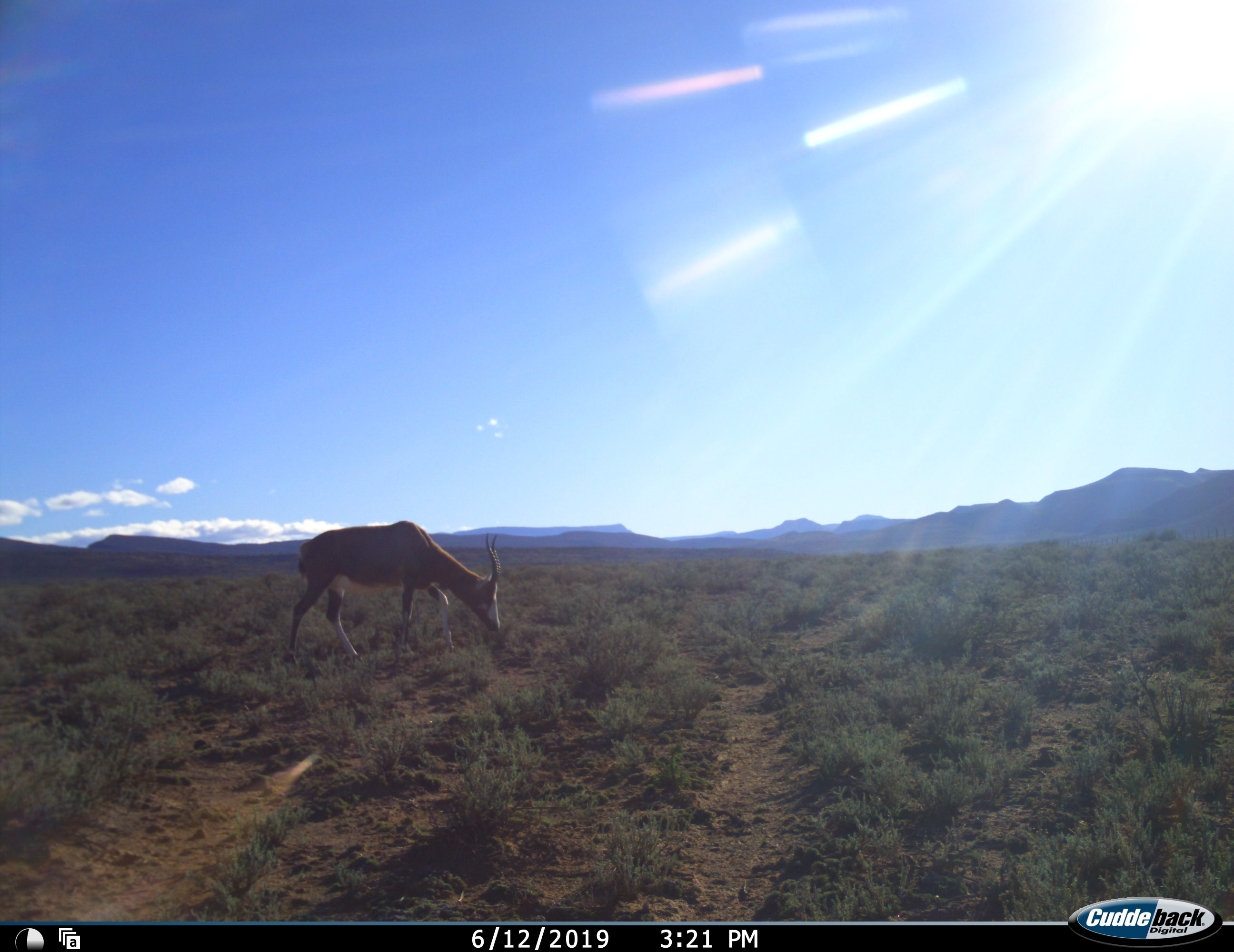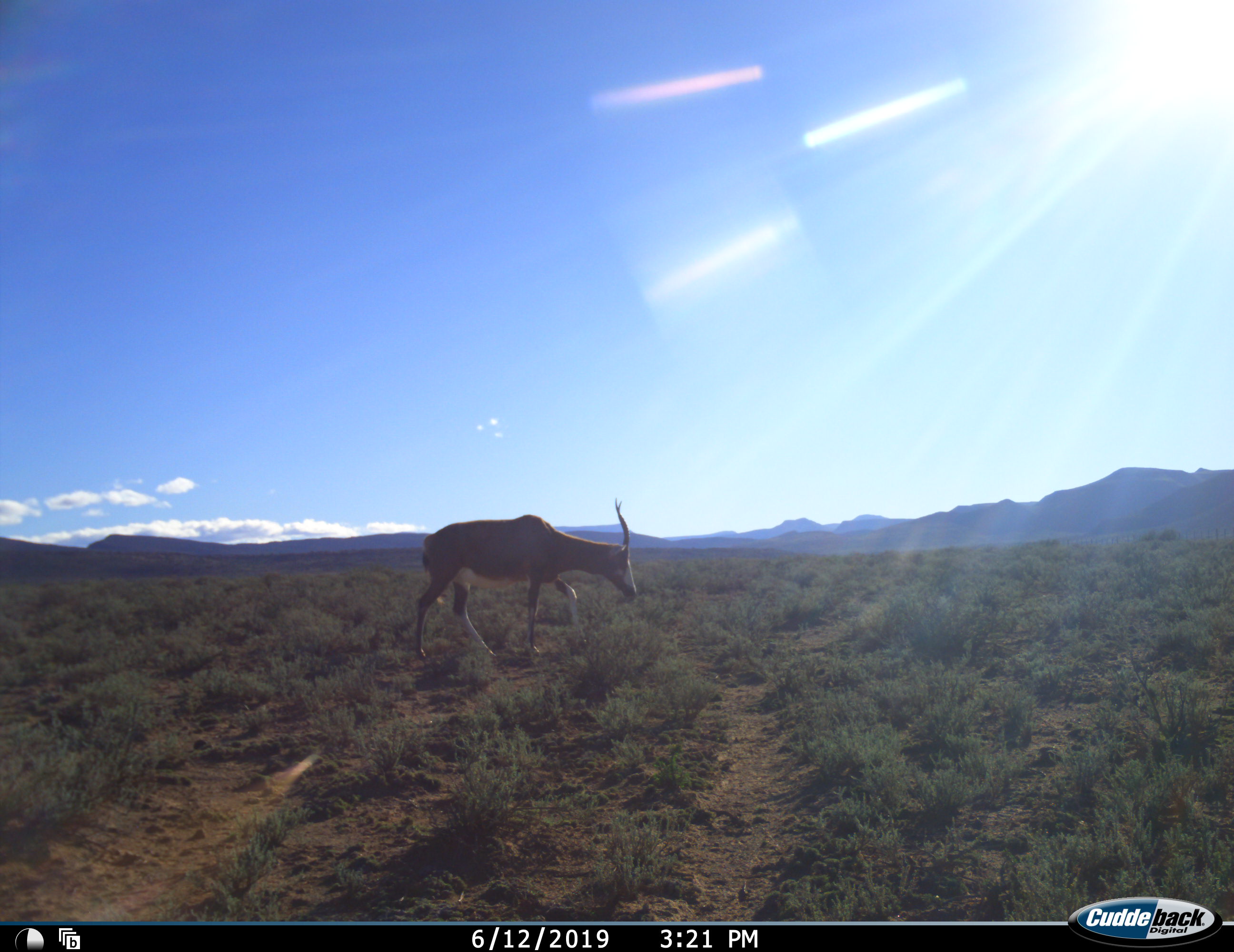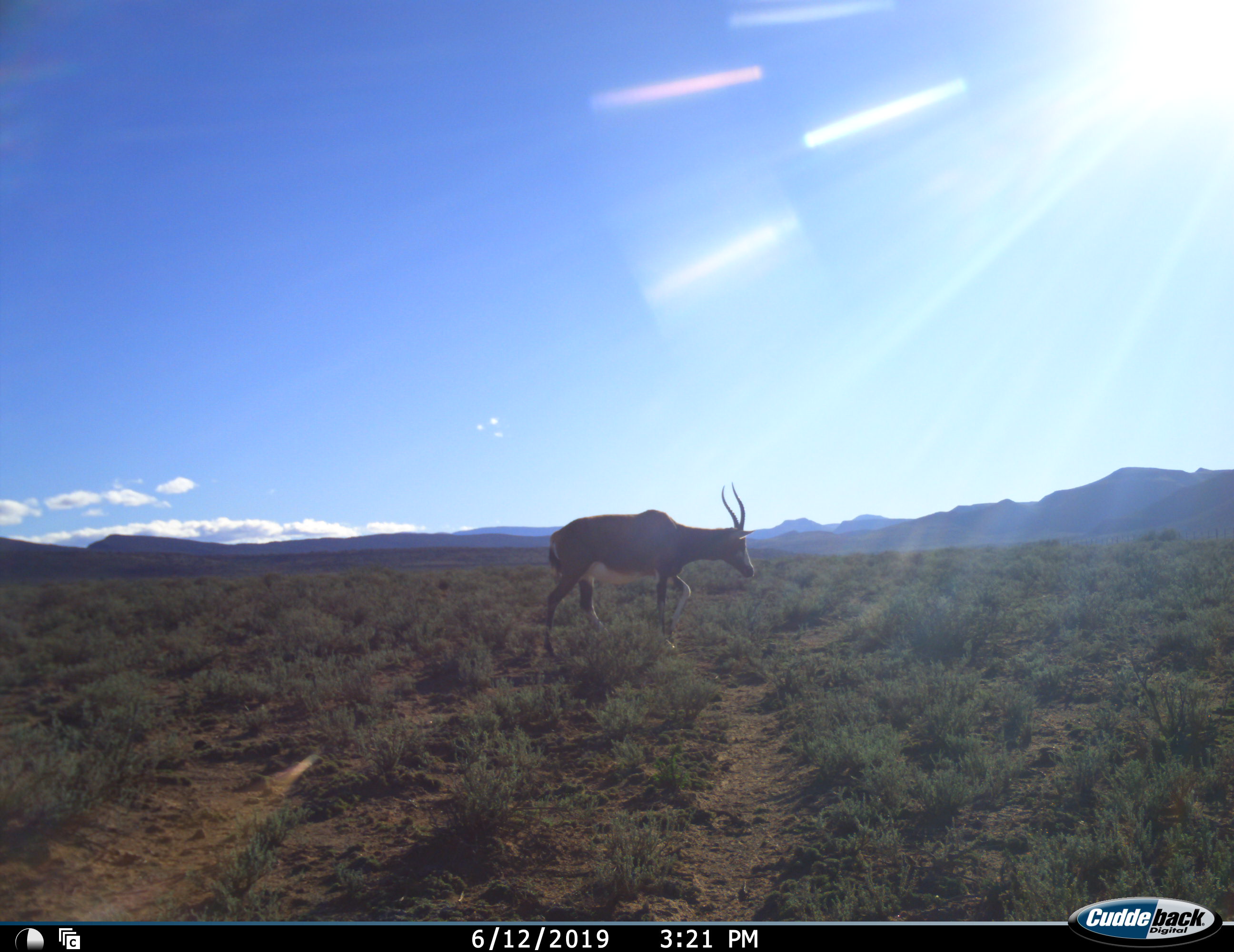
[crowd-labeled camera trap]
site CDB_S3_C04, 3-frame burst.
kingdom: Animalia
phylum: Chordata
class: Mammalia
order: Artiodactyla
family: Bovidae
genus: Damaliscus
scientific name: Damaliscus pygargus phillipsi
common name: blesbok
Blesbok (Damaliscus pygargus phillipsi), count 1. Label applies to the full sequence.